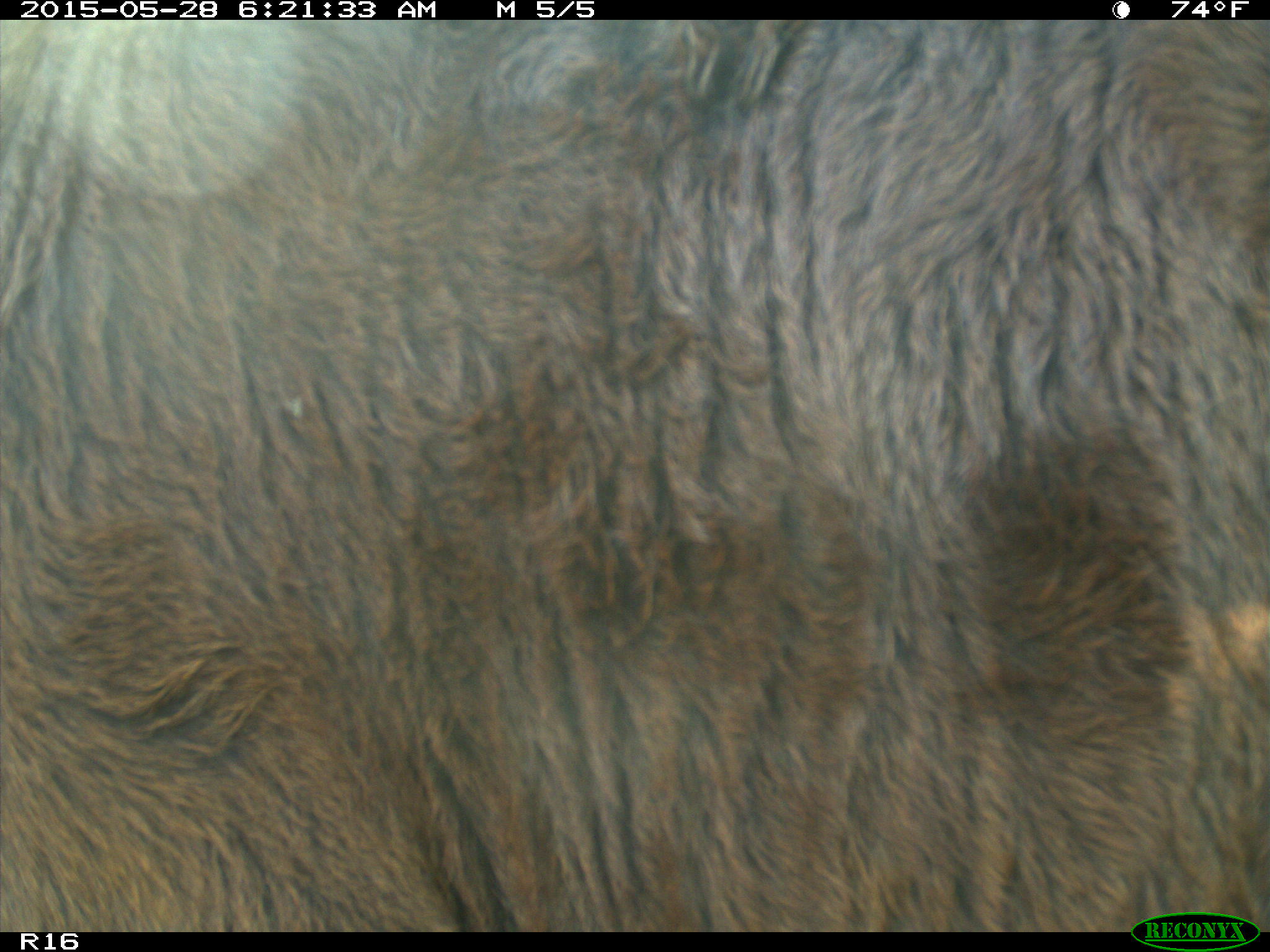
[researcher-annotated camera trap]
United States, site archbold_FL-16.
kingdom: Animalia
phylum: Chordata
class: Mammalia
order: Artiodactyla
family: Bovidae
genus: Bos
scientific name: Bos taurus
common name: domestic cow